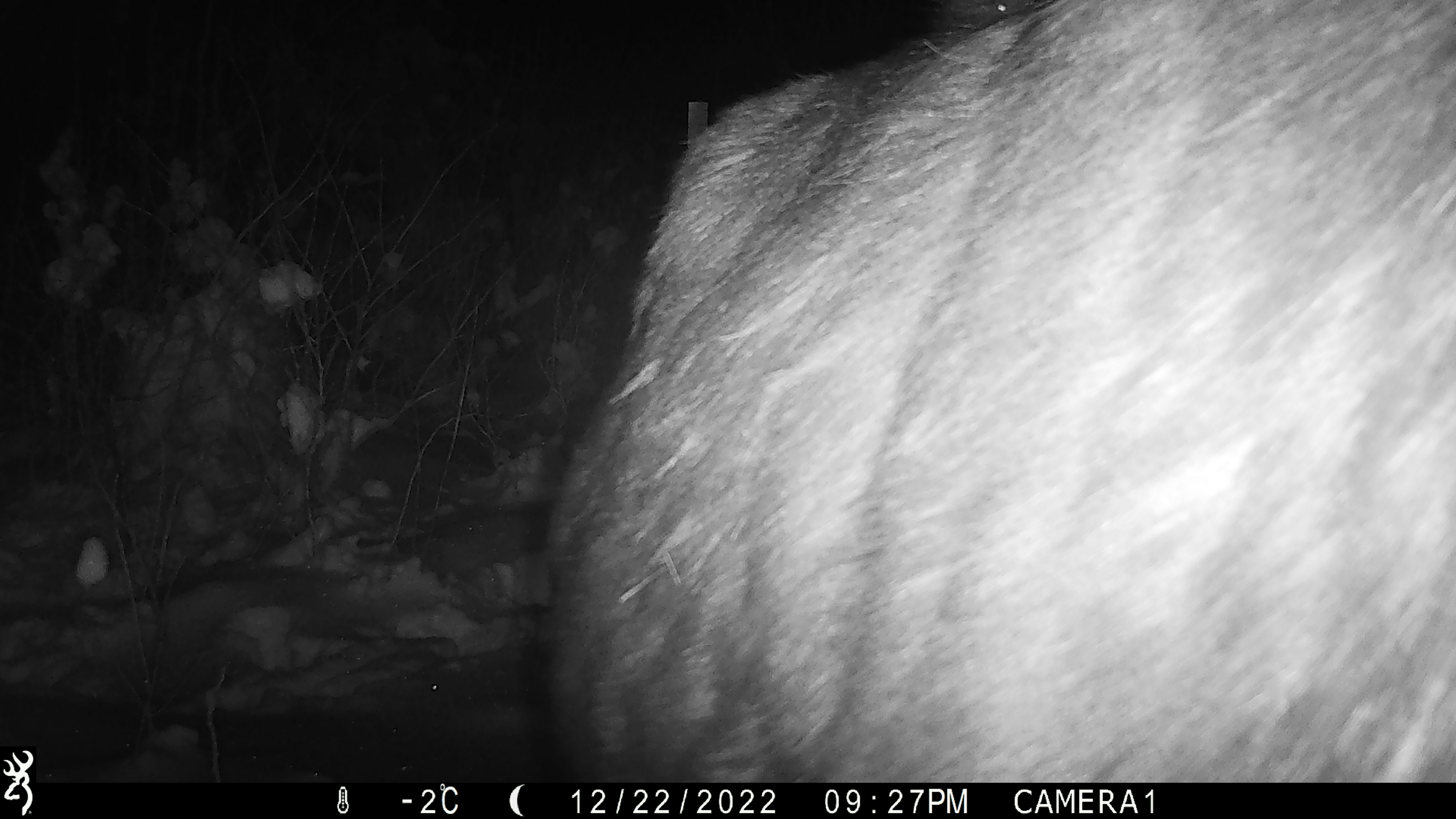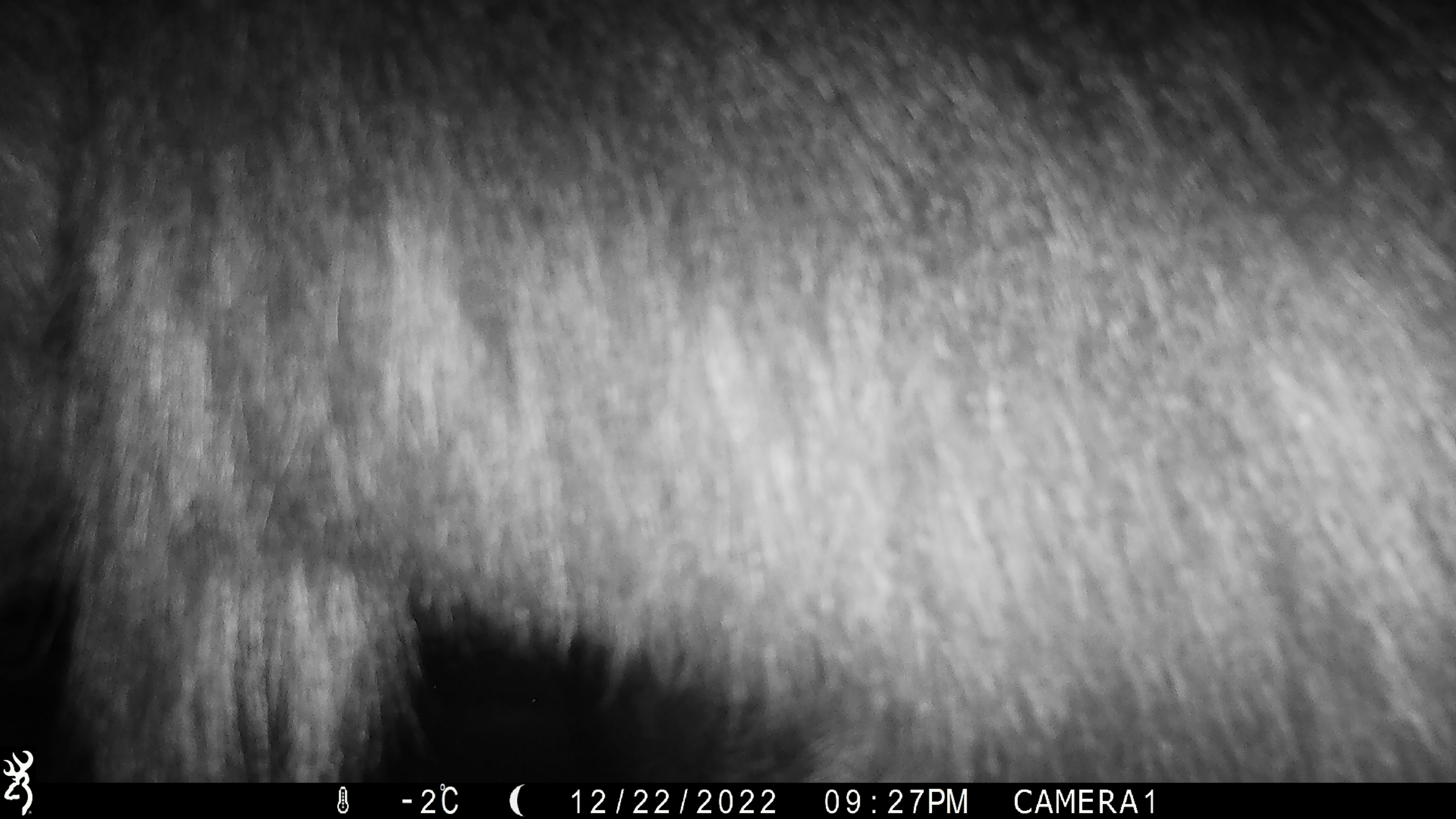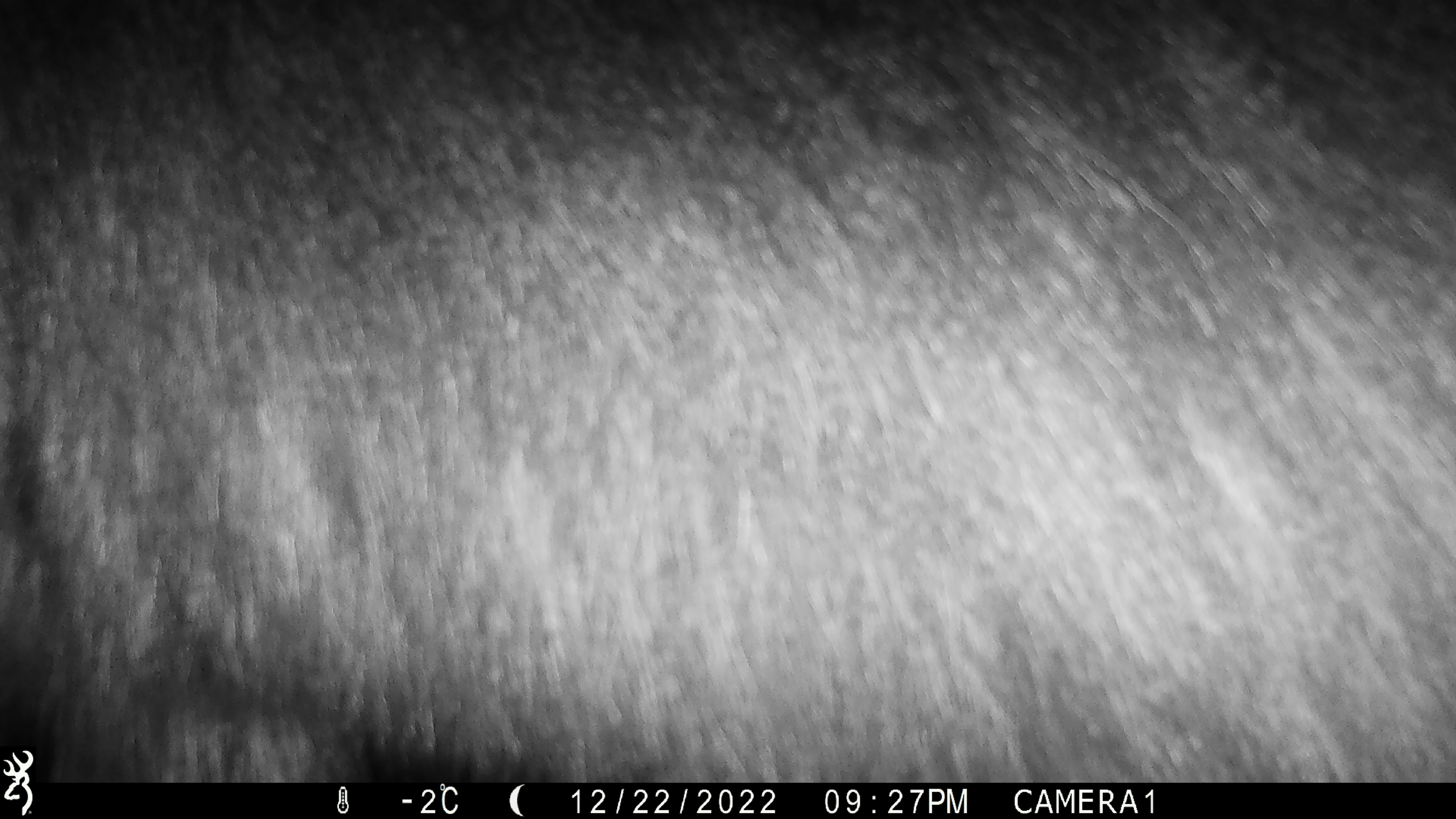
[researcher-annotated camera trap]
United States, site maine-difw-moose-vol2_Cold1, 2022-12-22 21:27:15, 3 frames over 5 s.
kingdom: Animalia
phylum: Chordata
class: Mammalia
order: Artiodactyla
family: Cervidae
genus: Alces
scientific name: Alces alces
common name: moose